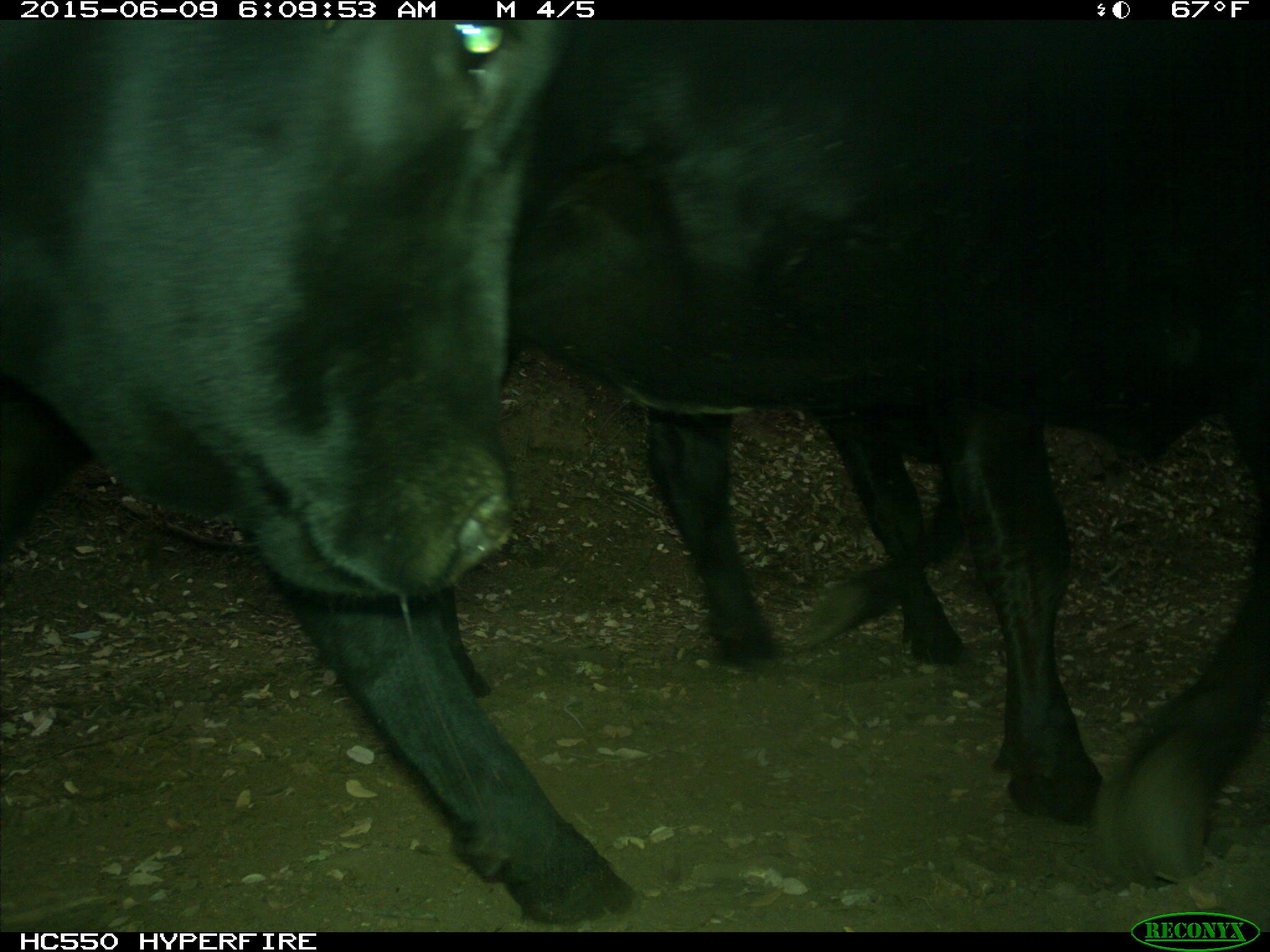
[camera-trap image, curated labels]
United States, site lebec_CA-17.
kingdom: Animalia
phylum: Chordata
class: Mammalia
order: Artiodactyla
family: Bovidae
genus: Bos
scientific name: Bos taurus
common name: domestic cow